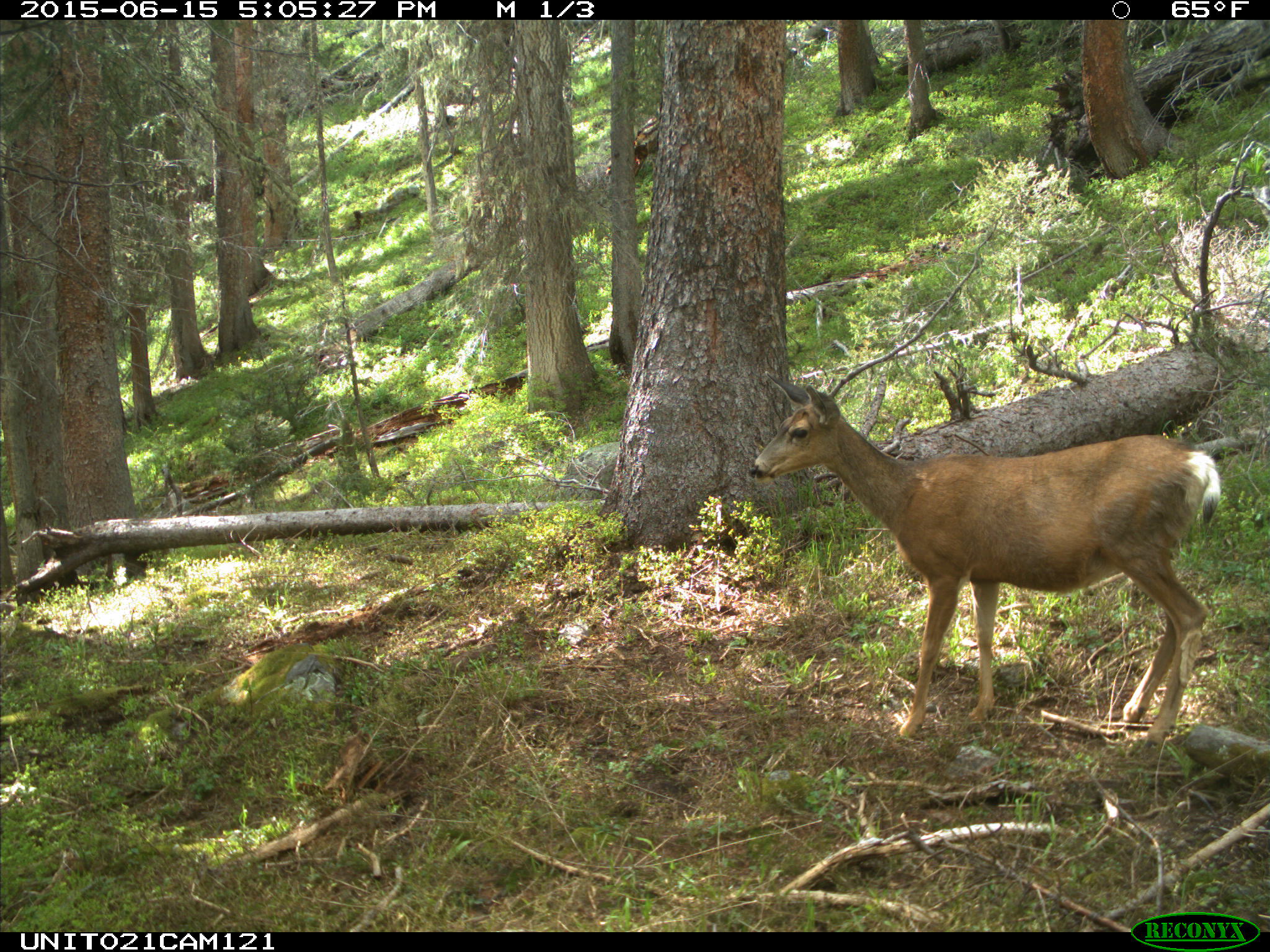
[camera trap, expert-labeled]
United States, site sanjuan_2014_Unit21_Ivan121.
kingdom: Animalia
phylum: Chordata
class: Mammalia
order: Artiodactyla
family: Cervidae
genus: Odocoileus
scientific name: Odocoileus hemionus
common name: mule deer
Odocoileus hemionus (mule deer).